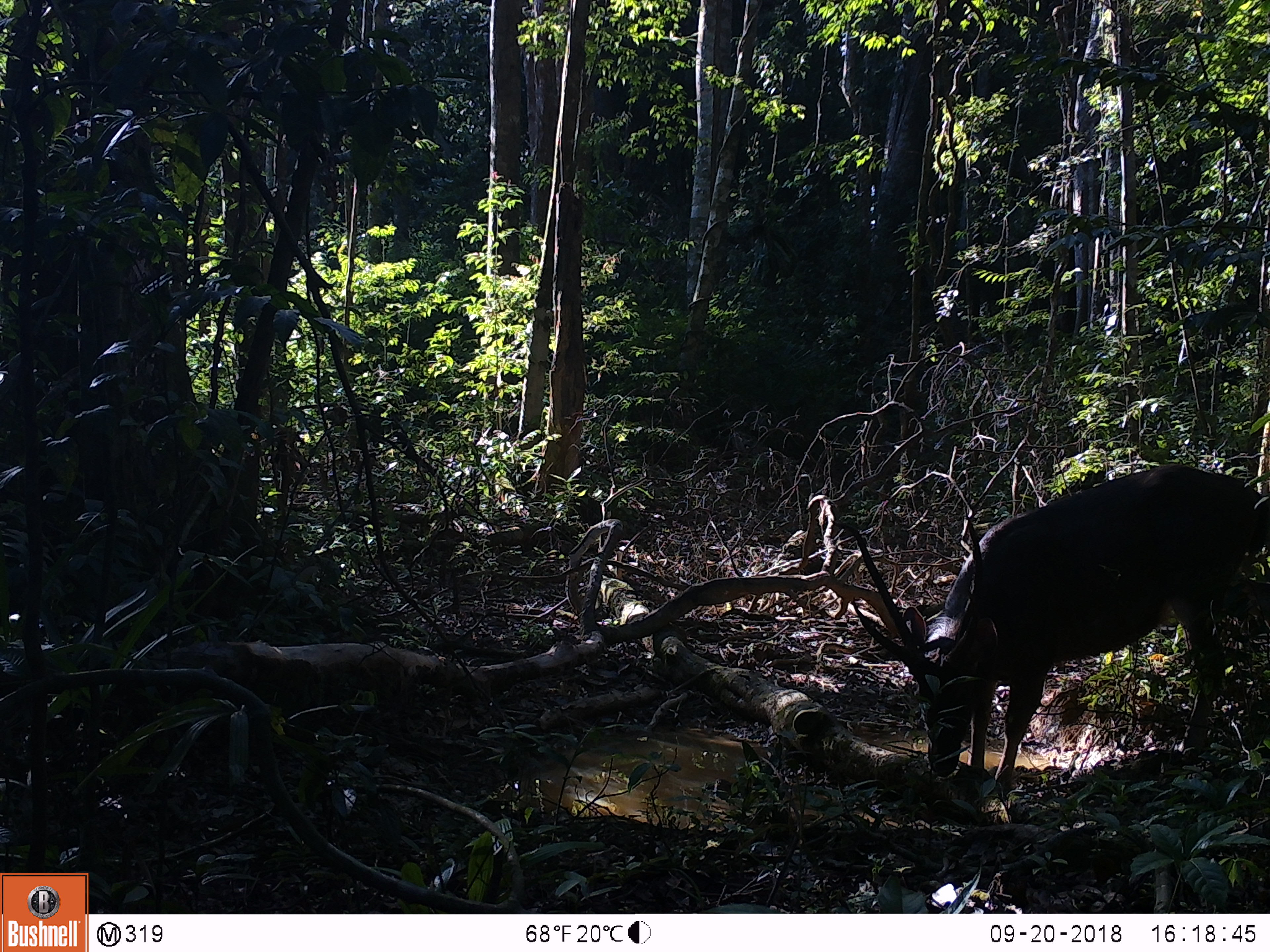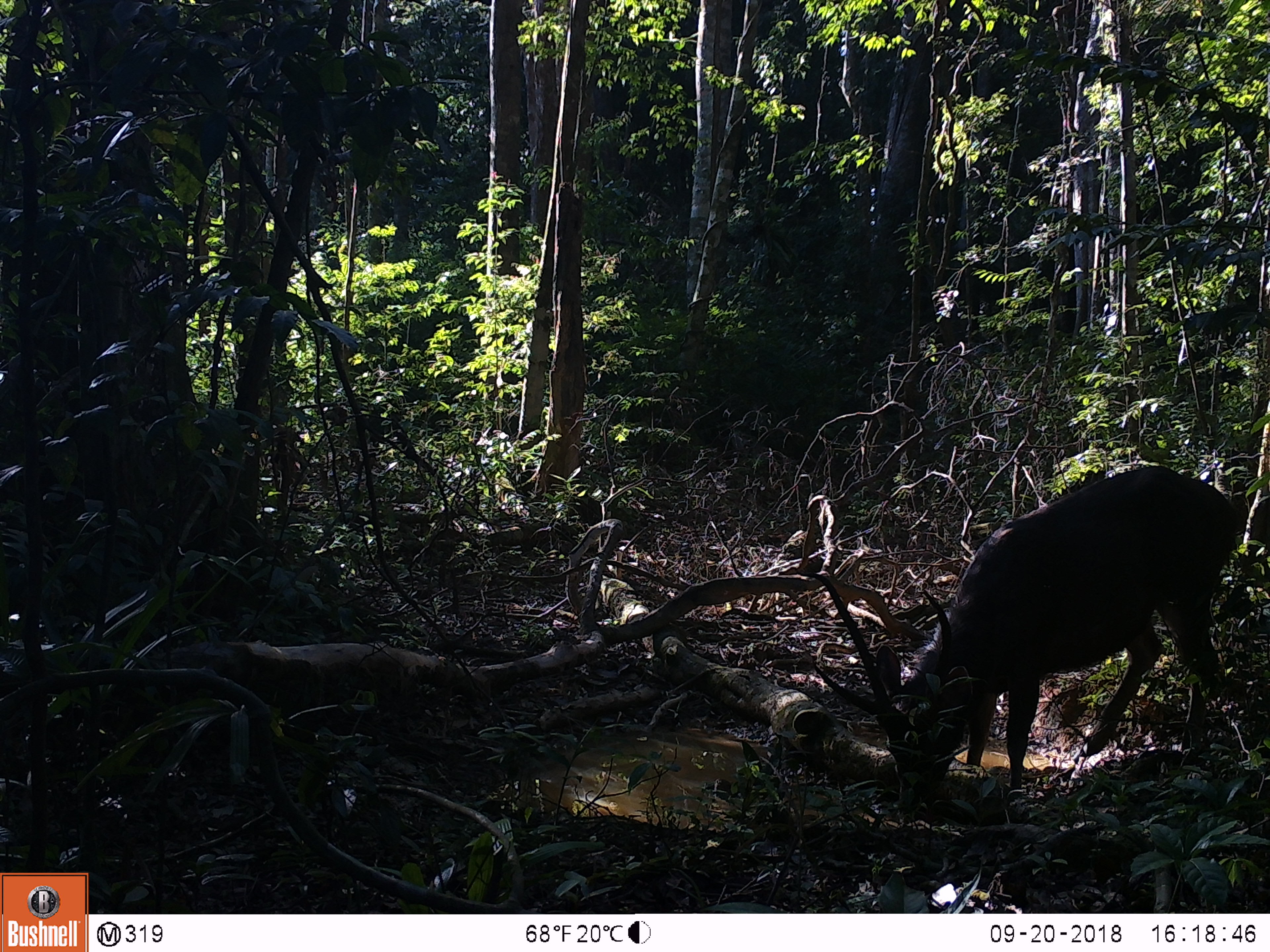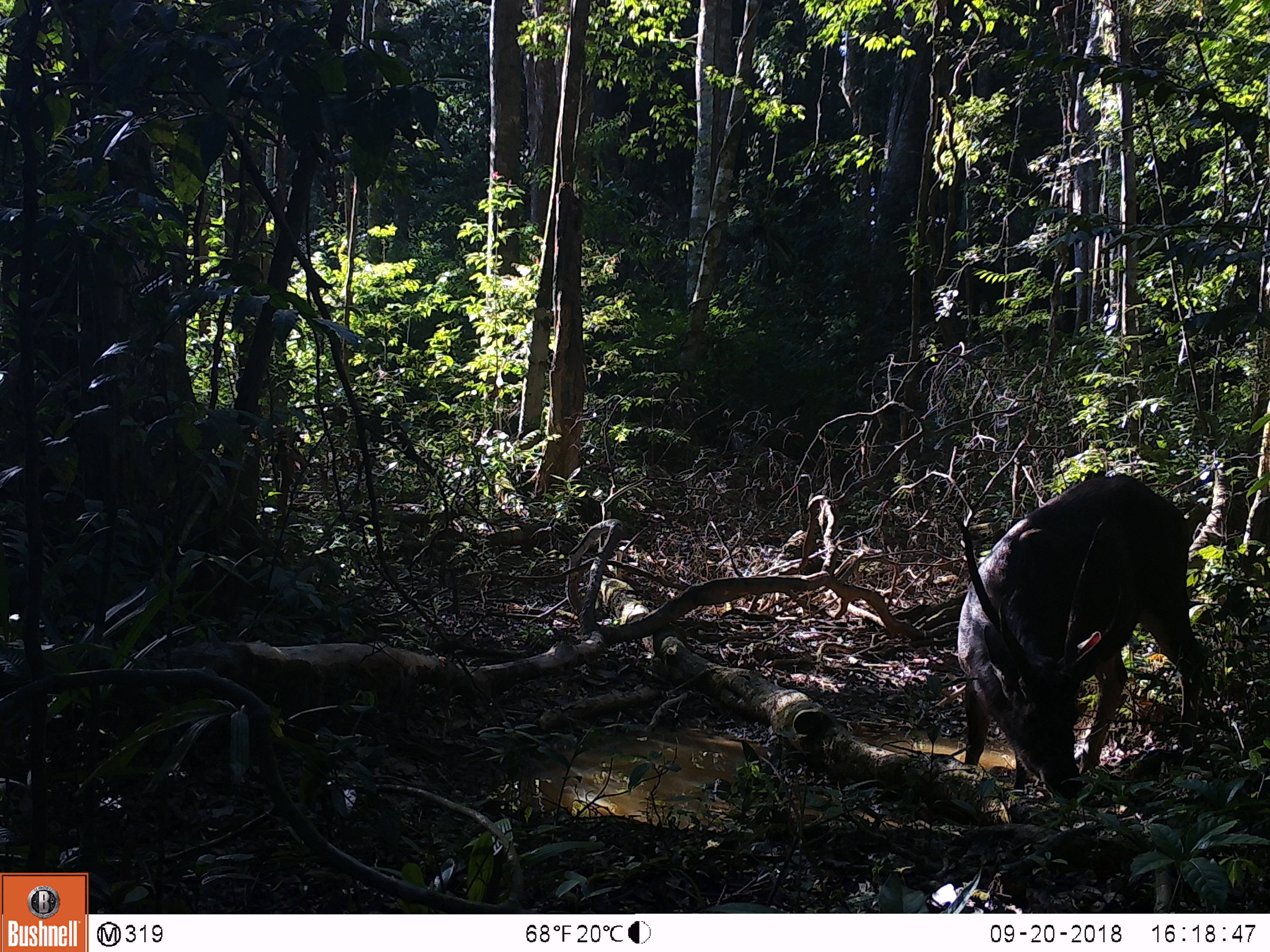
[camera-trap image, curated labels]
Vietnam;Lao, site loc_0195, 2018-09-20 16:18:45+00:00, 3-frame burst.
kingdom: Animalia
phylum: Chordata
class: Mammalia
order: Artiodactyla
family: Cervidae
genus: Rusa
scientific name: Rusa unicolor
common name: sambar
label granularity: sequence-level